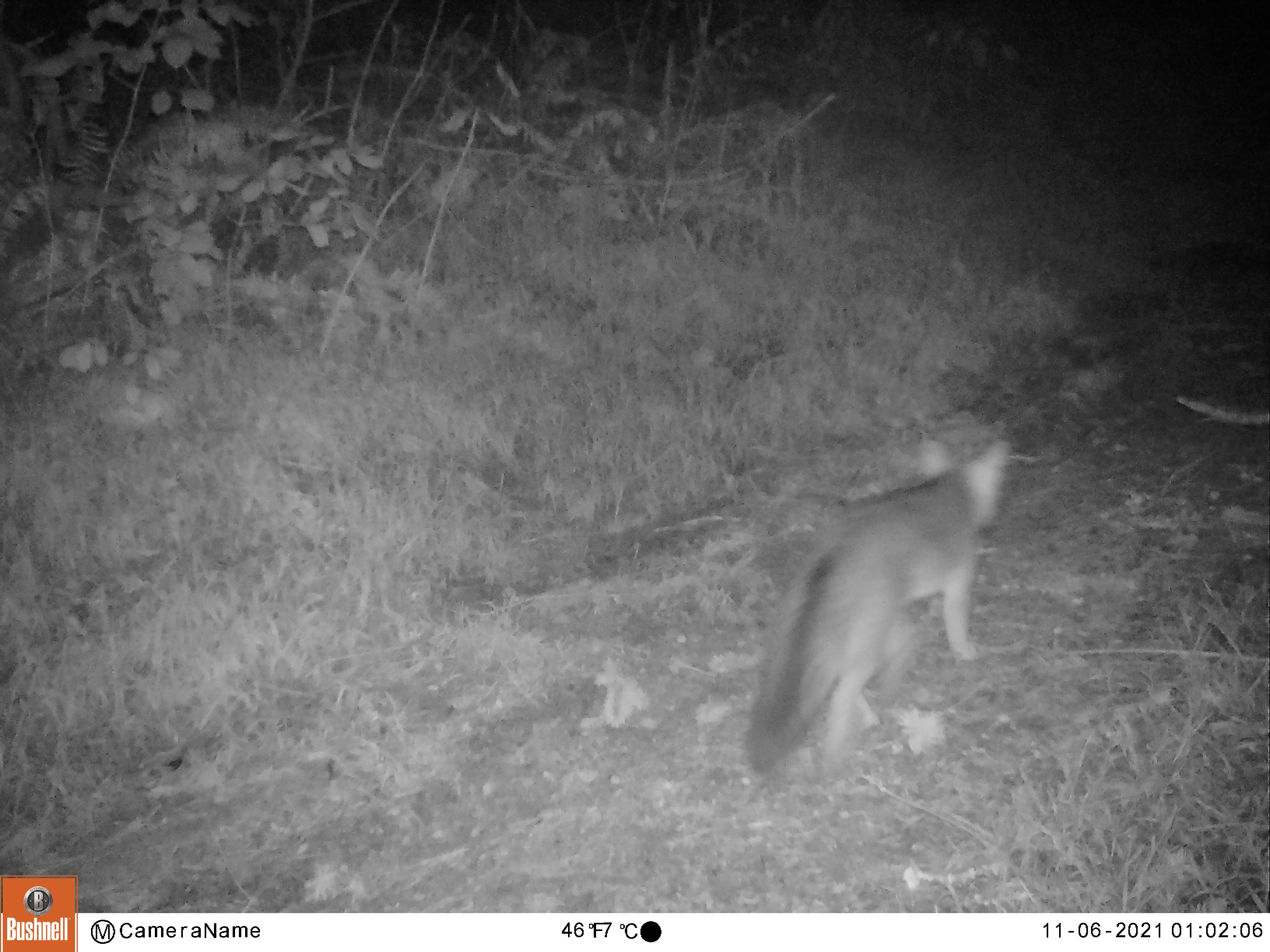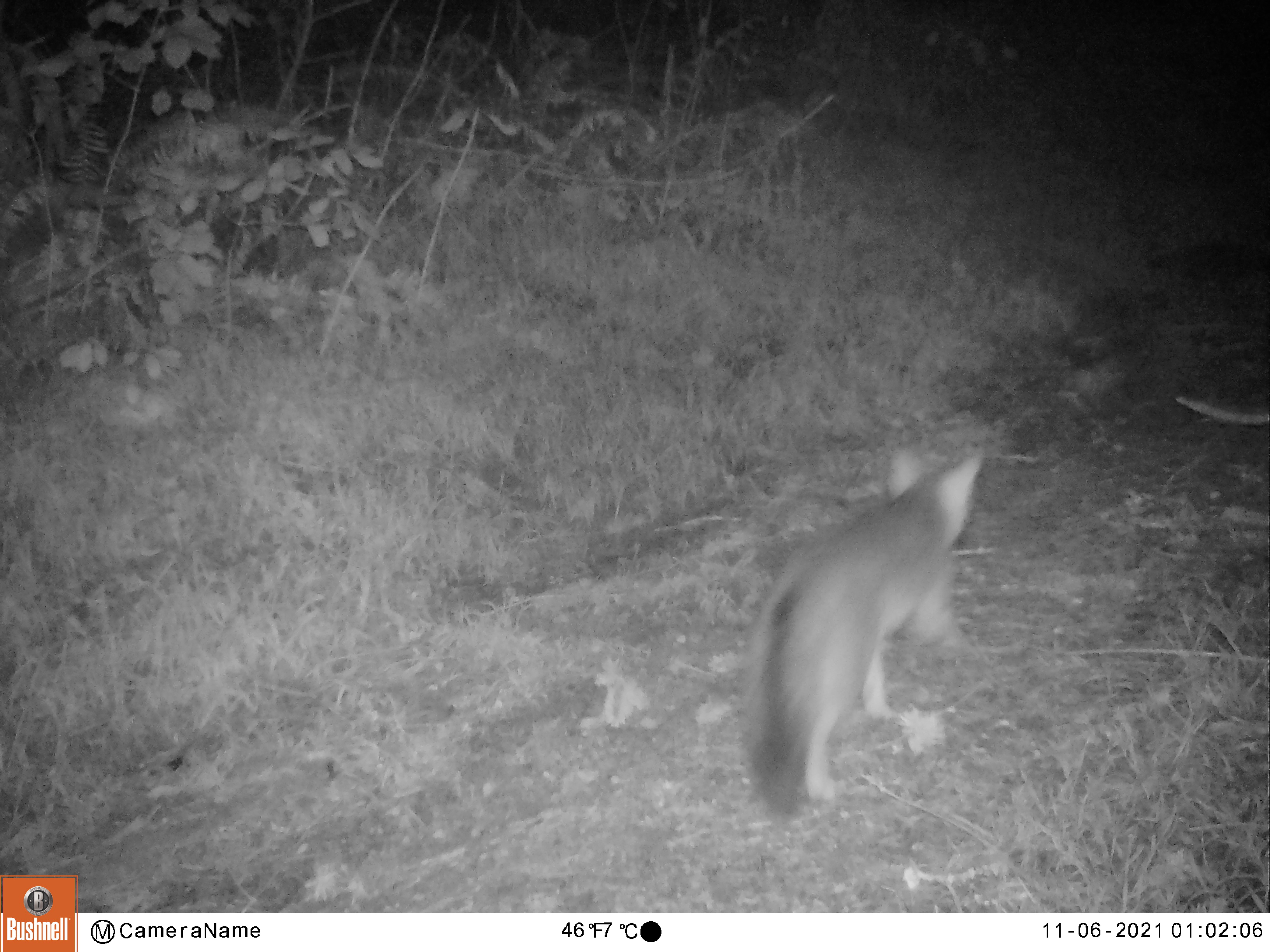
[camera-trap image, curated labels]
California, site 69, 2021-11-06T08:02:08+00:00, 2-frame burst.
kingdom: Animalia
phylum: Chordata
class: Mammalia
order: Carnivora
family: Canidae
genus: Urocyon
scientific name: Urocyon cinereoargenteus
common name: gray fox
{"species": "gray fox (Urocyon cinereoargenteus)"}